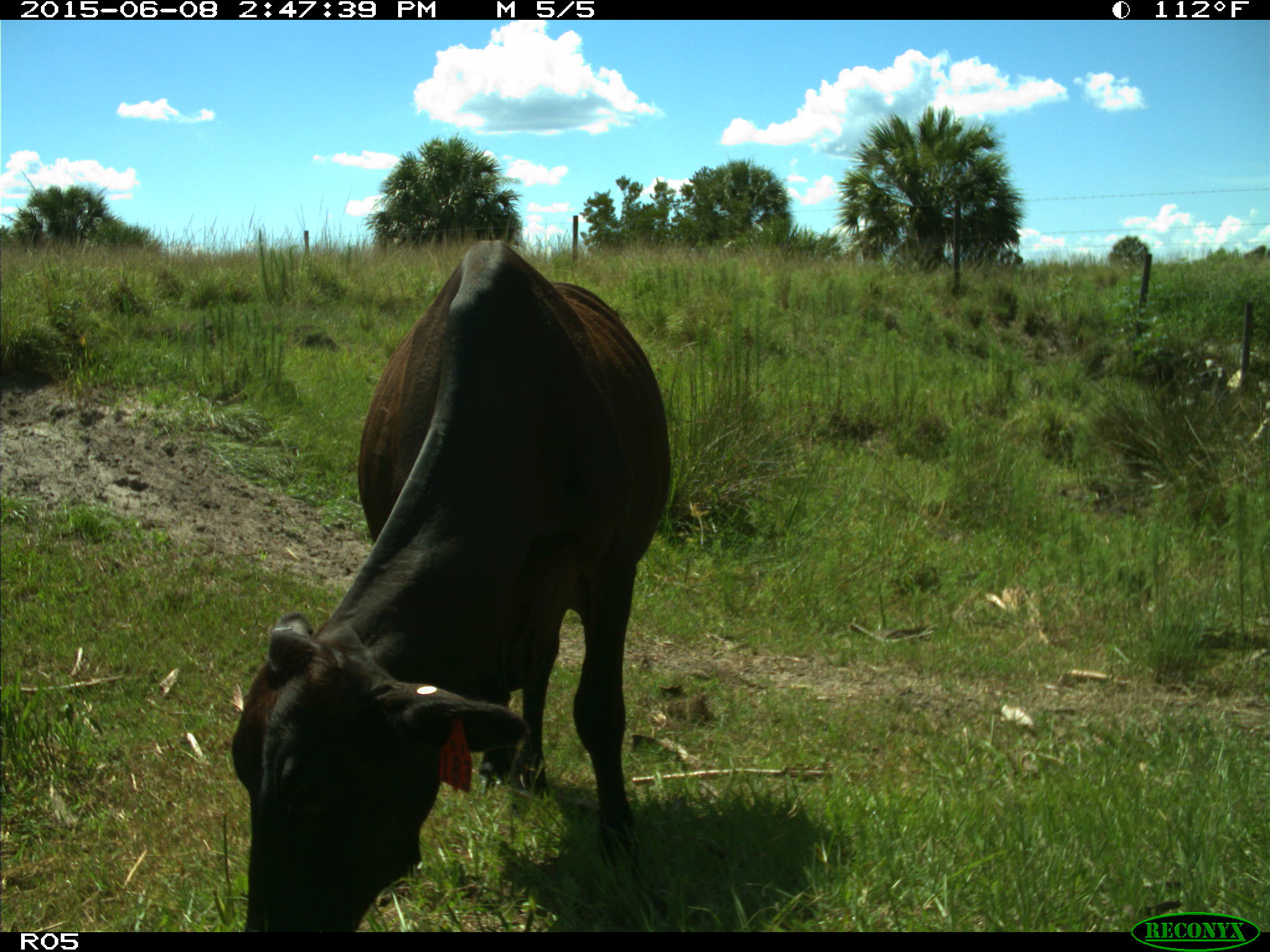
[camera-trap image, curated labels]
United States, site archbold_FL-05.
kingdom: Animalia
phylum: Chordata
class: Mammalia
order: Artiodactyla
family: Bovidae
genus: Bos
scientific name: Bos taurus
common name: domestic cow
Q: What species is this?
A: Bos taurus (domestic cow).